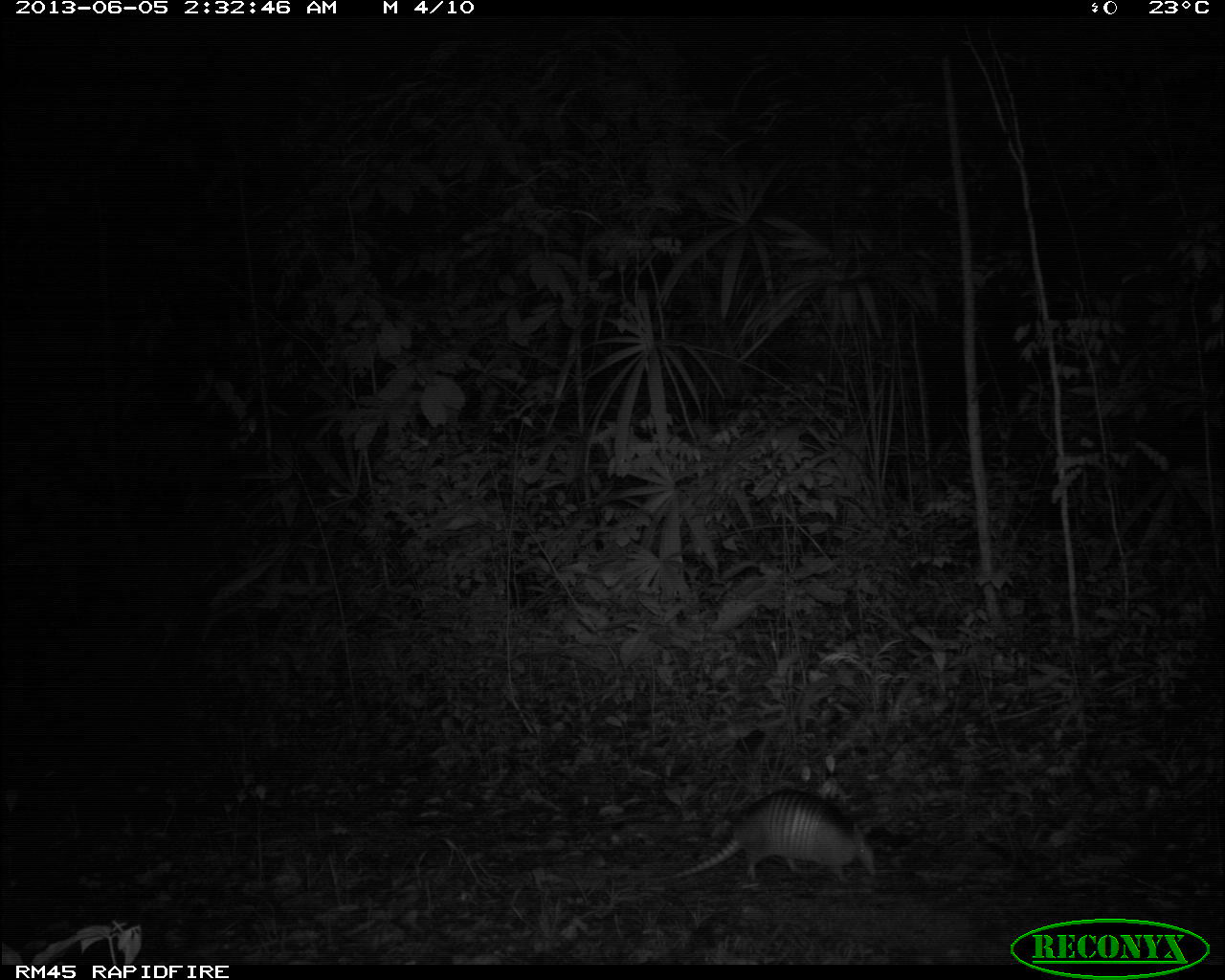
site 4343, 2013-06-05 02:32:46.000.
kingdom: Animalia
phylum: Chordata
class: Mammalia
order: Cingulata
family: Dasypodidae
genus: Dasypus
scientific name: Dasypus novemcinctus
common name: nine-banded armadillo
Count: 1.